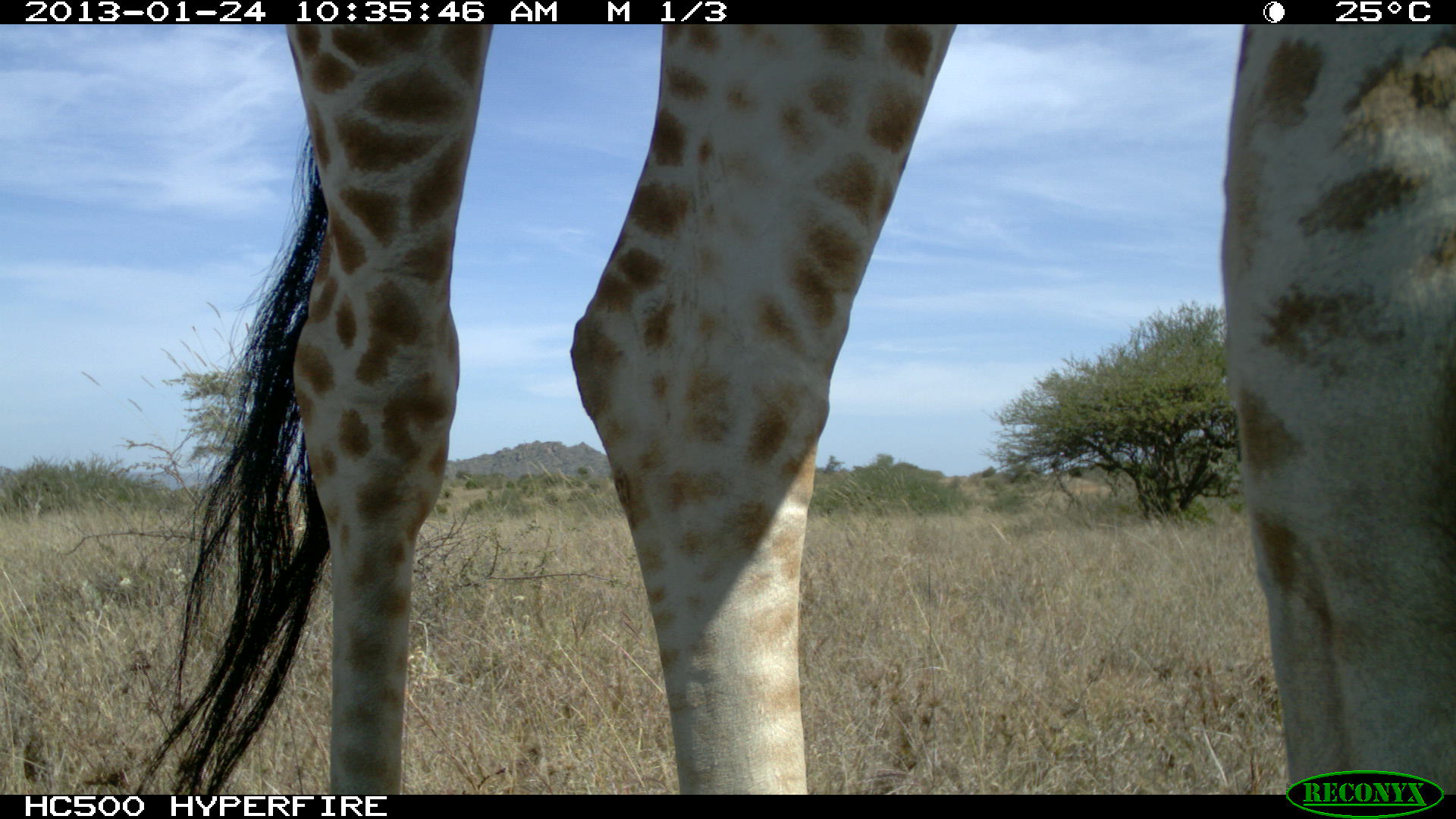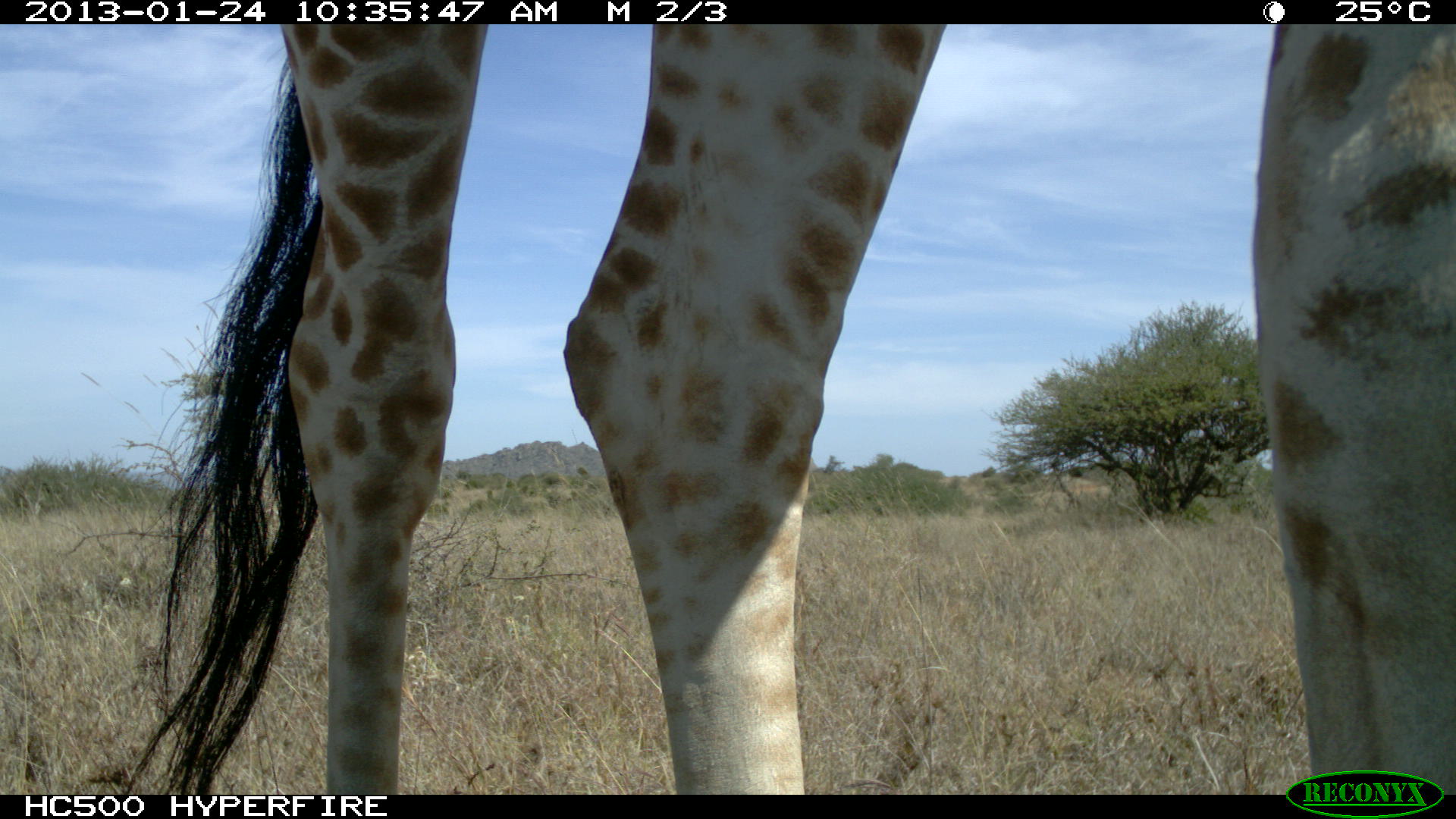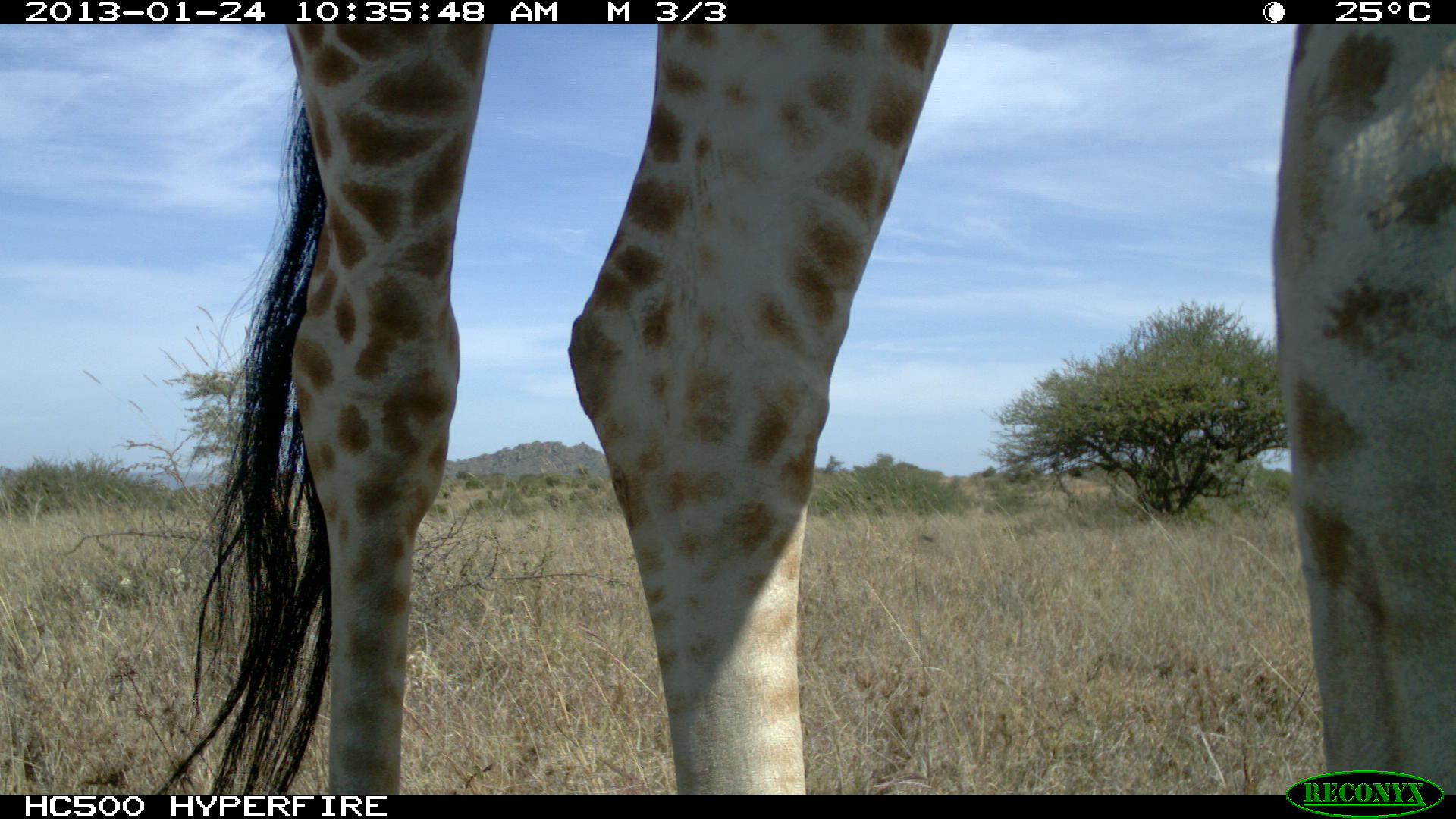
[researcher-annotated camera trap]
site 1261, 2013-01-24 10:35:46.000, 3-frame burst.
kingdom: Animalia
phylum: Chordata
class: Mammalia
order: Artiodactyla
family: Giraffidae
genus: Giraffa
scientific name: Giraffa camelopardalis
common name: giraffe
Giraffa camelopardalis (giraffe), count 1.